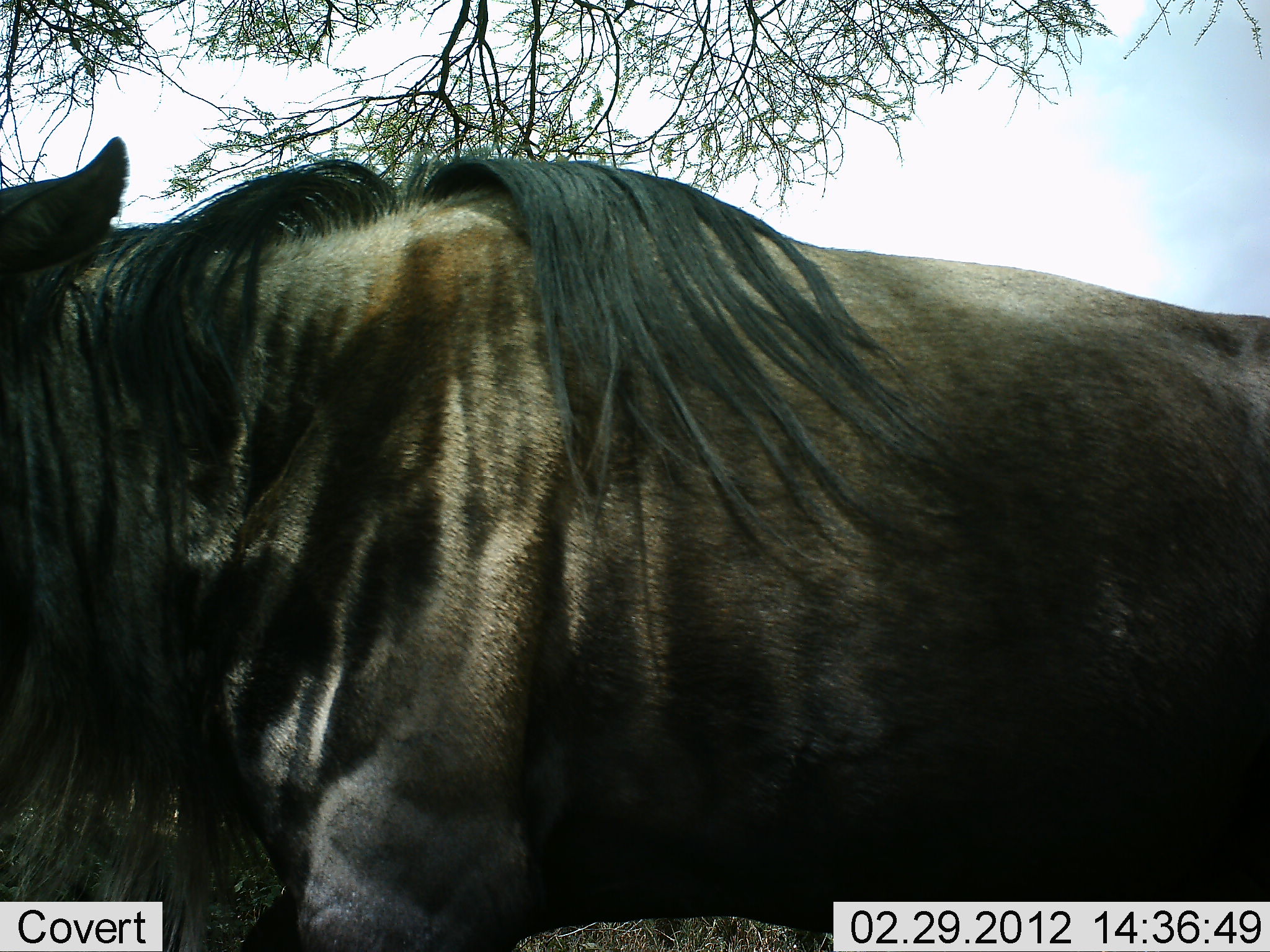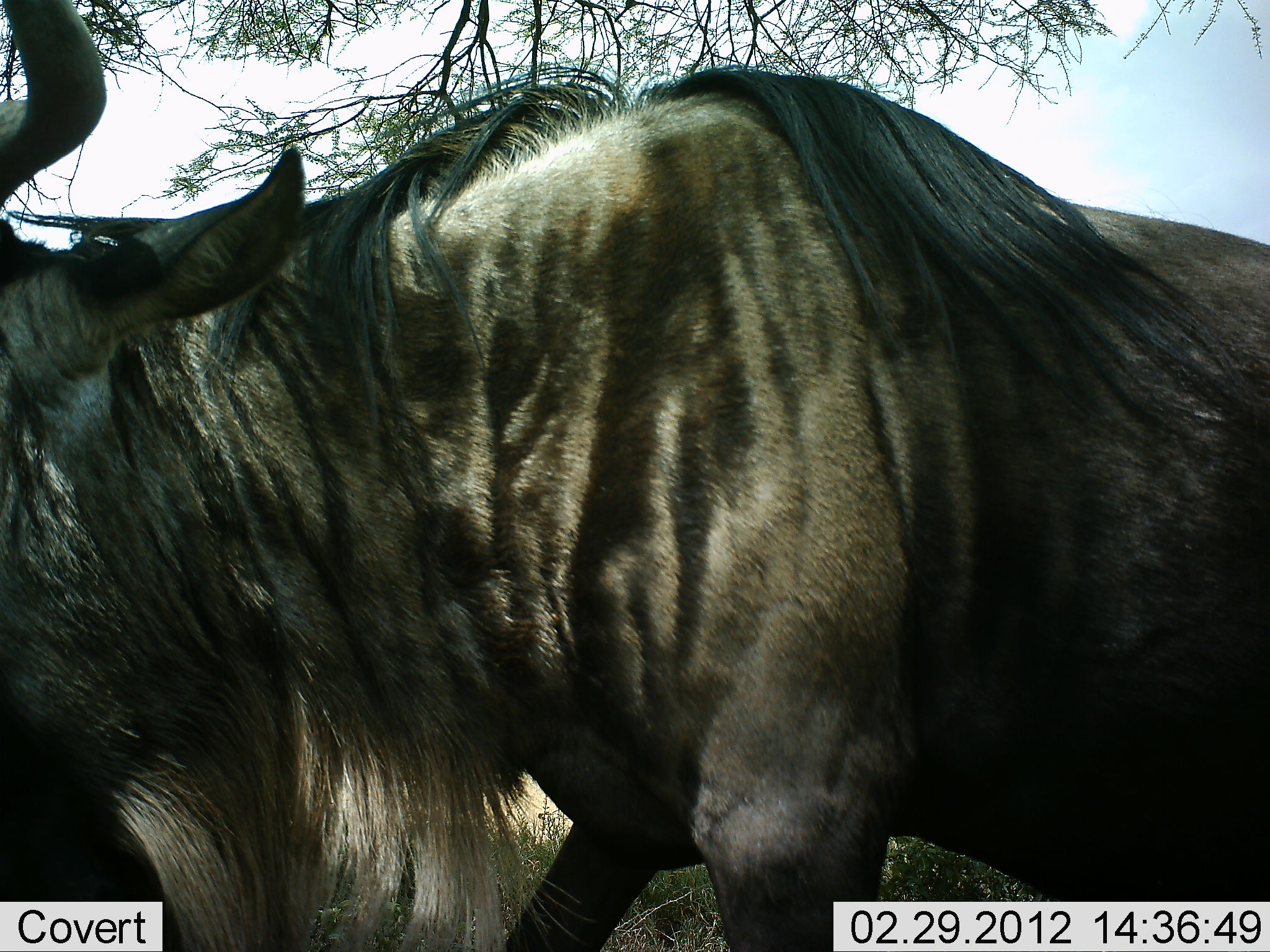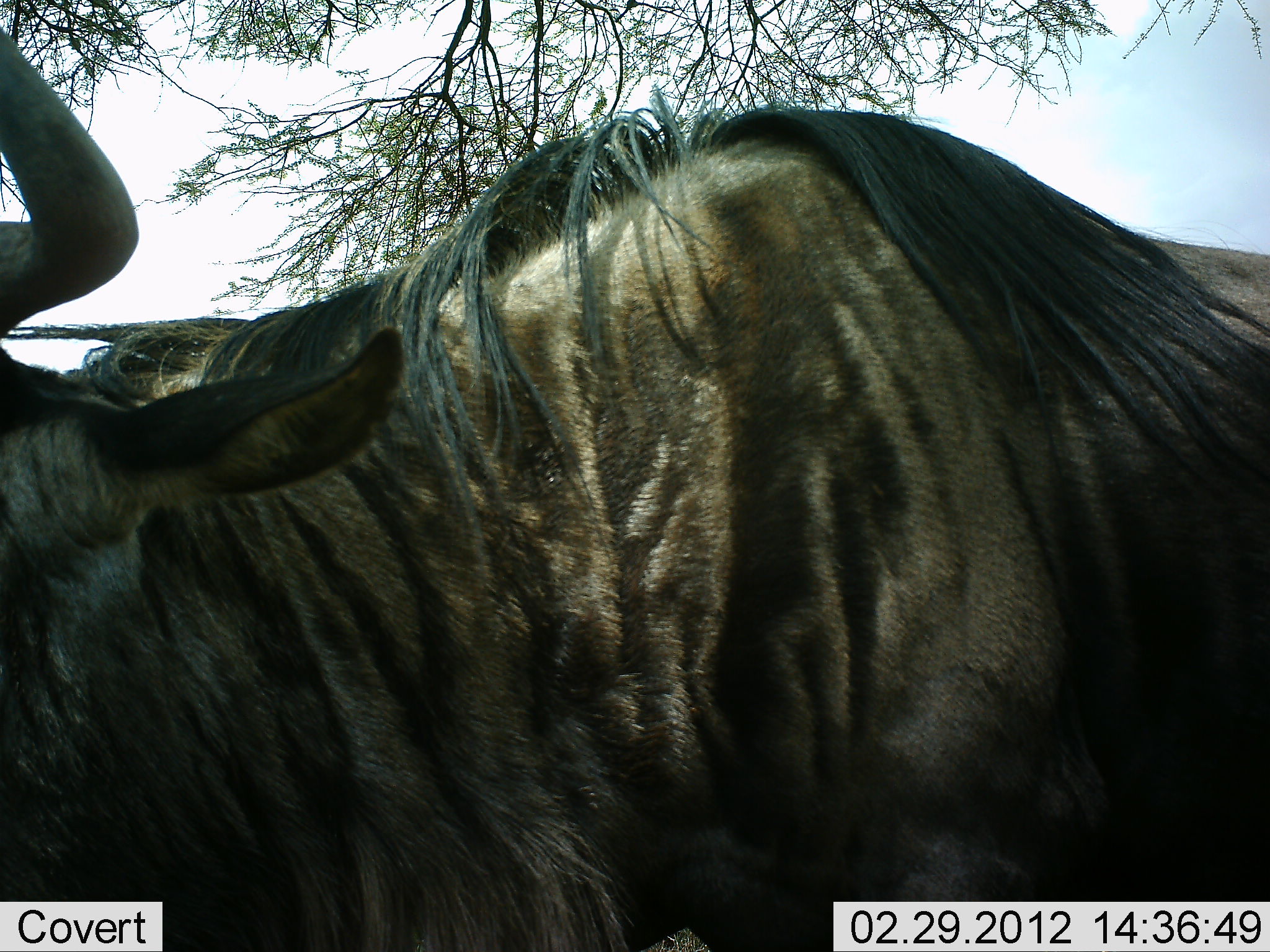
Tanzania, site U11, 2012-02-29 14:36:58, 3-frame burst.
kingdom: Animalia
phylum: Chordata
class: Mammalia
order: Artiodactyla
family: Bovidae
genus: Connochaetes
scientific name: Connochaetes taurinus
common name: blue wildebeest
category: wildebeest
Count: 1.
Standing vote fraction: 42%.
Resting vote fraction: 5%.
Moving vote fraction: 53%.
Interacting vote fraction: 0%.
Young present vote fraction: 0%.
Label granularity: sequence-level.